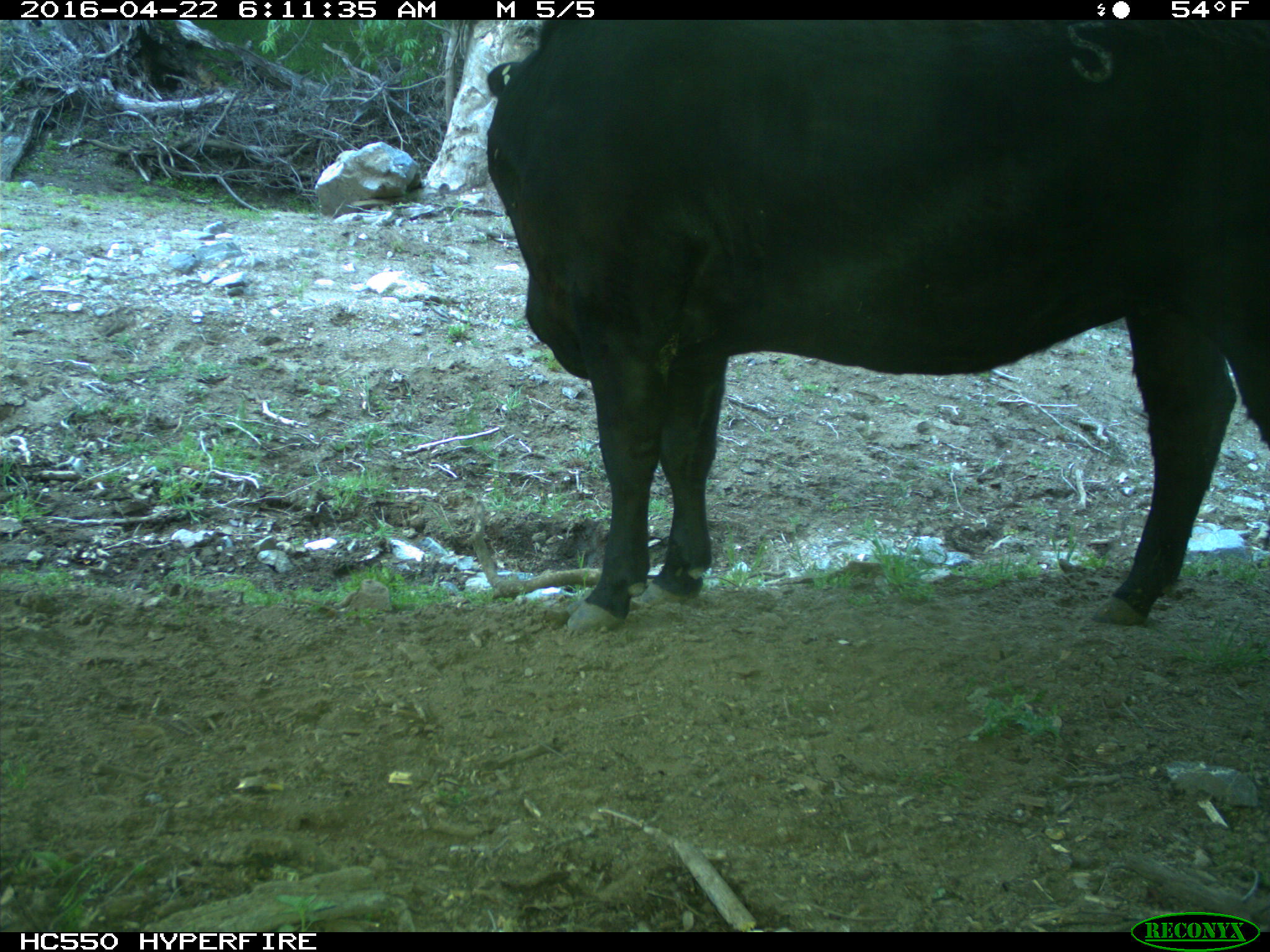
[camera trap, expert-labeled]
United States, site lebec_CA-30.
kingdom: Animalia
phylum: Chordata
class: Mammalia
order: Artiodactyla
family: Bovidae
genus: Bos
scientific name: Bos taurus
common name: domestic cow